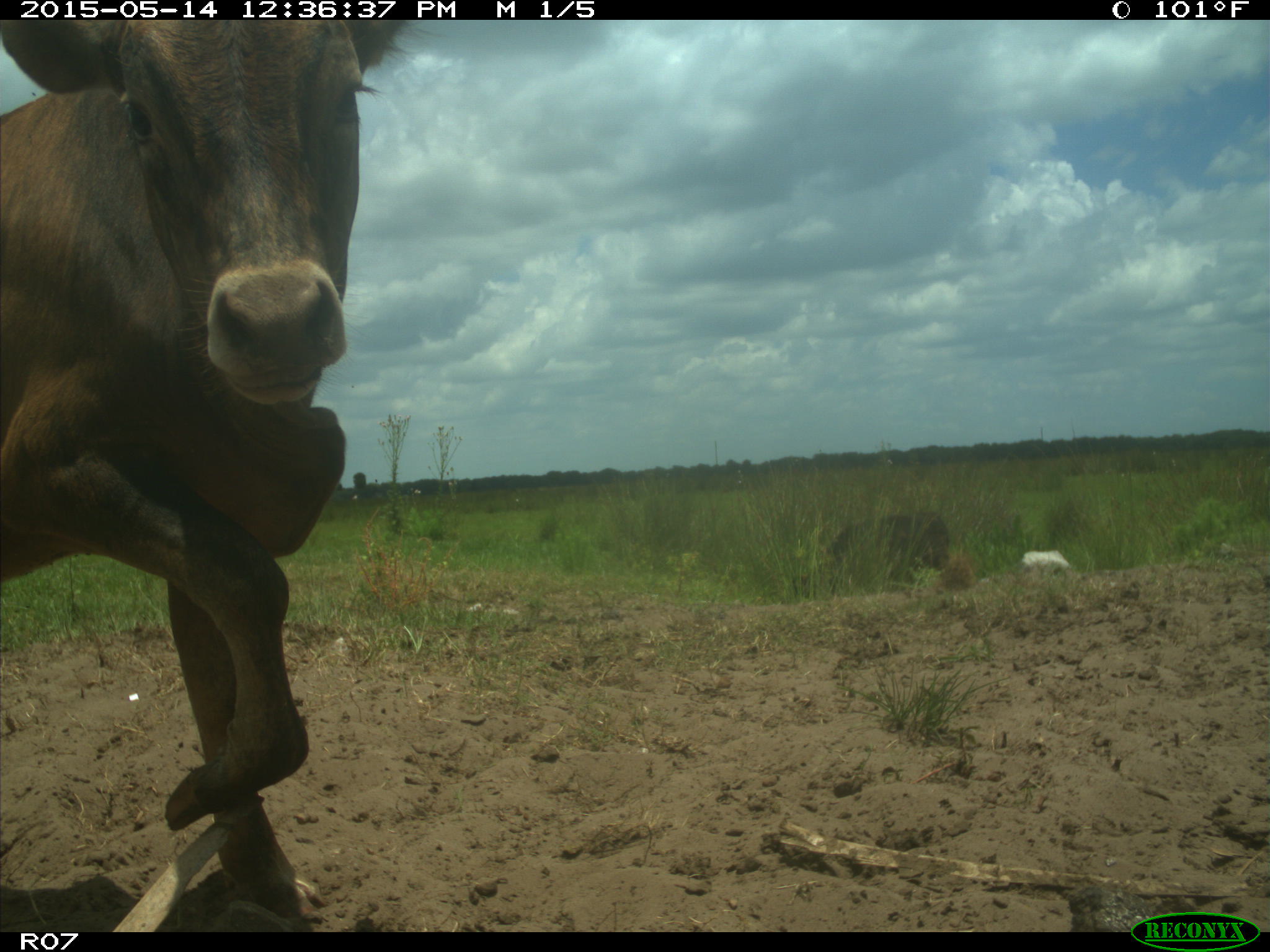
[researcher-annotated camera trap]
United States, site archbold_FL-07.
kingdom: Animalia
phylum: Chordata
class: Mammalia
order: Artiodactyla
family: Bovidae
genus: Bos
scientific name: Bos taurus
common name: domestic cow